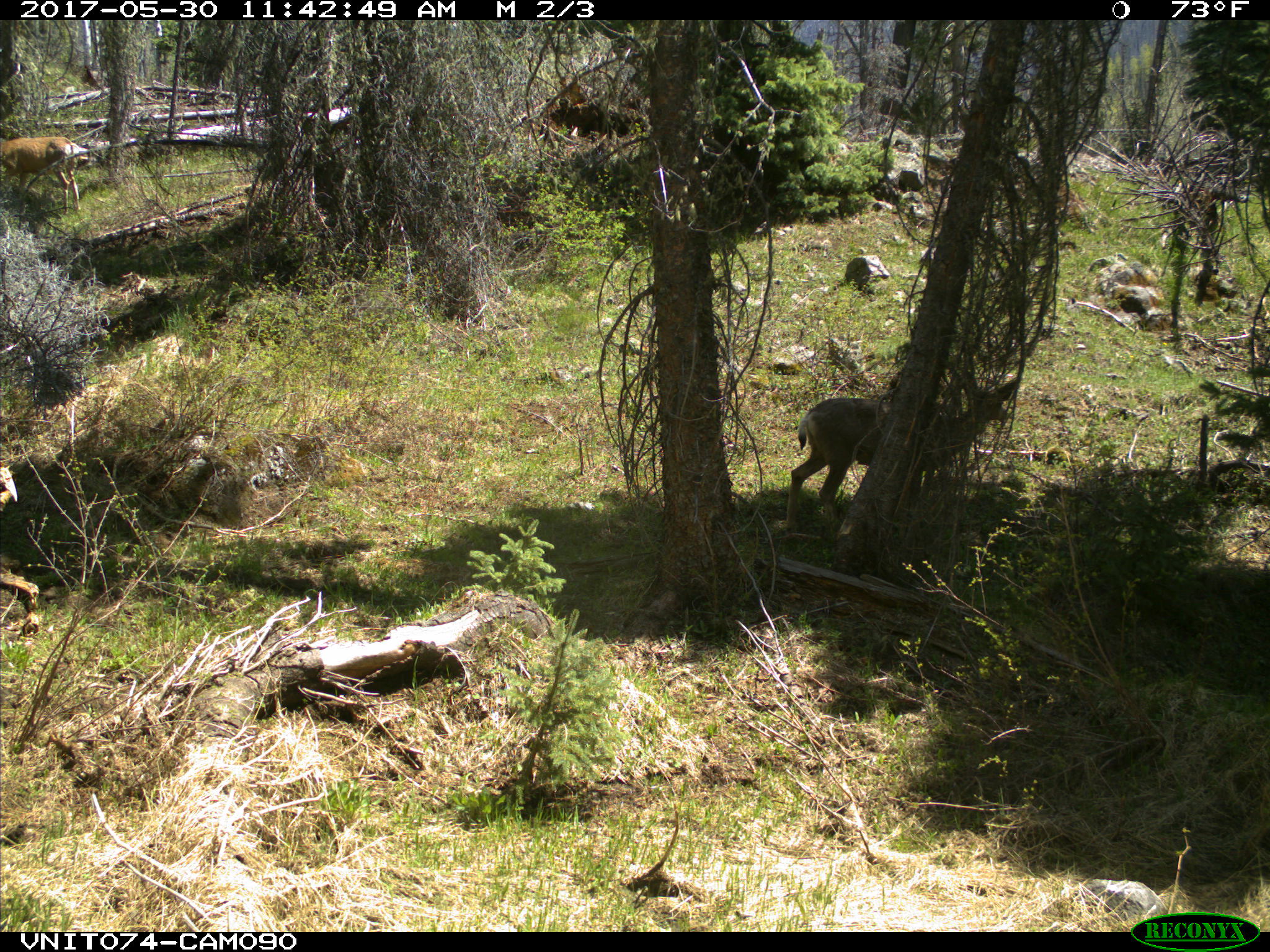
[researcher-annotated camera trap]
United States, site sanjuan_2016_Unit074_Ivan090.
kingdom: Animalia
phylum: Chordata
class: Mammalia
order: Artiodactyla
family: Cervidae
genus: Odocoileus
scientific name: Odocoileus hemionus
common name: mule deer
Odocoileus hemionus (mule deer).